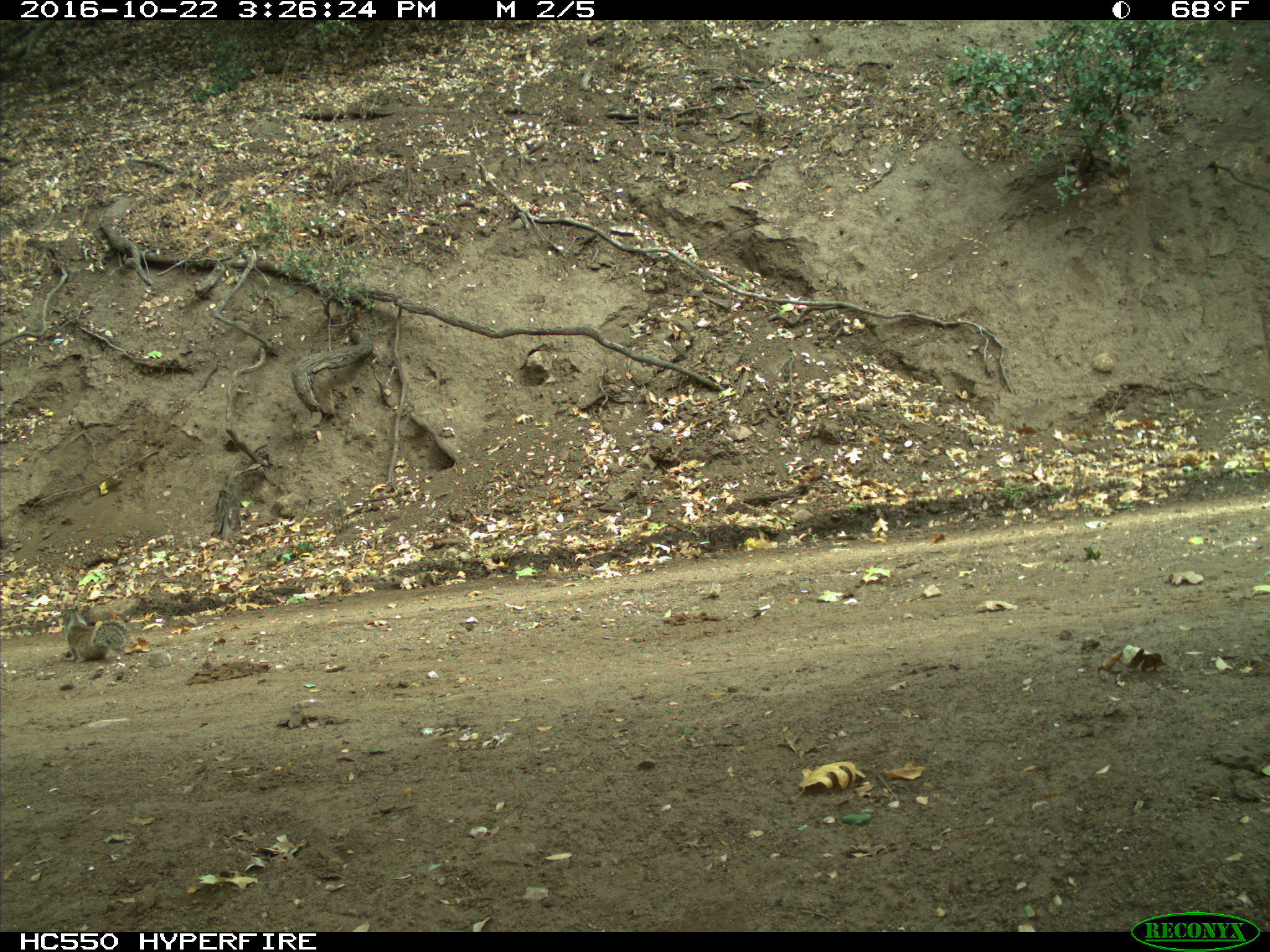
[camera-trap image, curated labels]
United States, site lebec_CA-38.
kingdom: Animalia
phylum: Chordata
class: Mammalia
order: Rodentia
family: Sciuridae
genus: Otospermophilus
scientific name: Otospermophilus beecheyi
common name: california ground squirrel